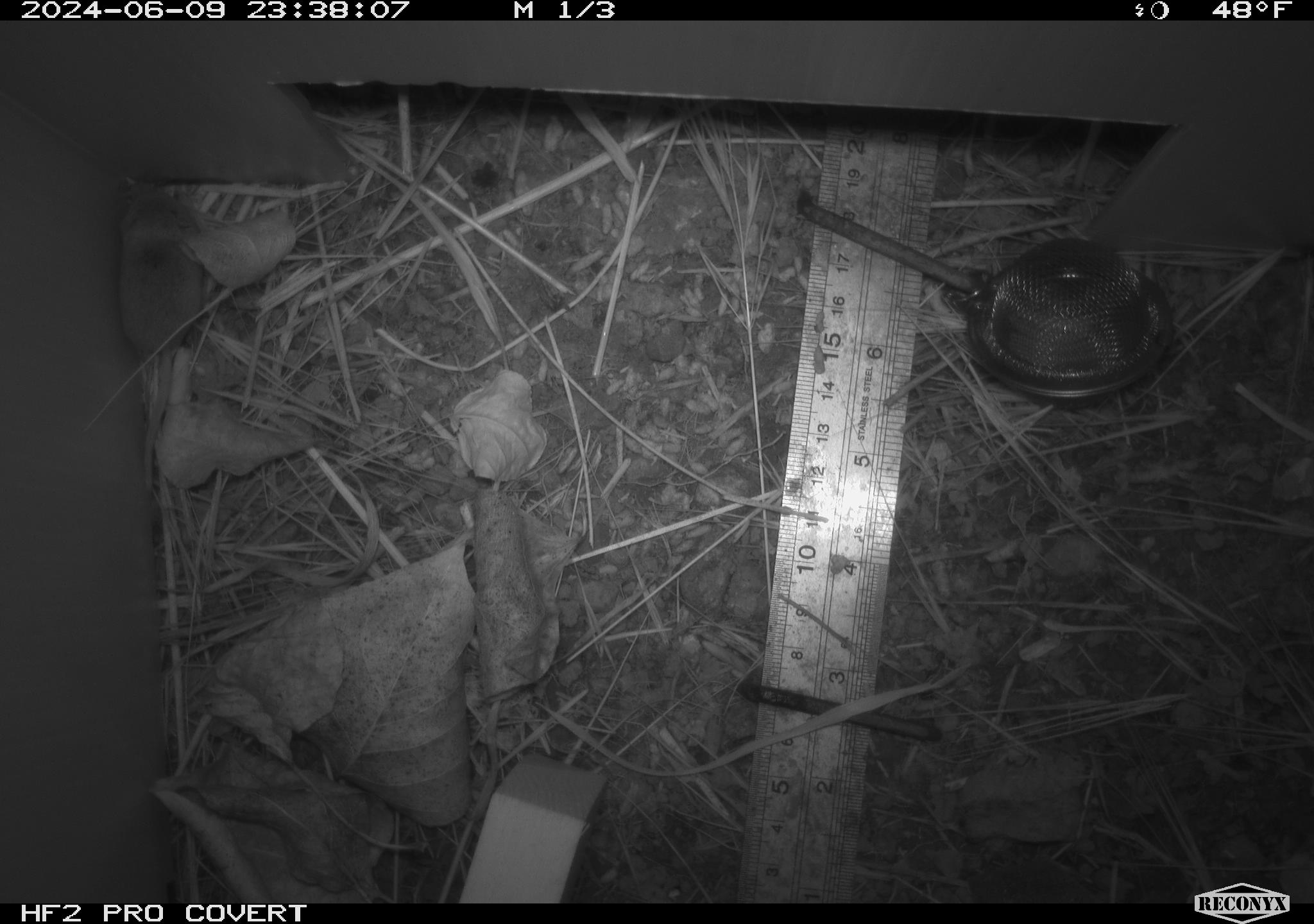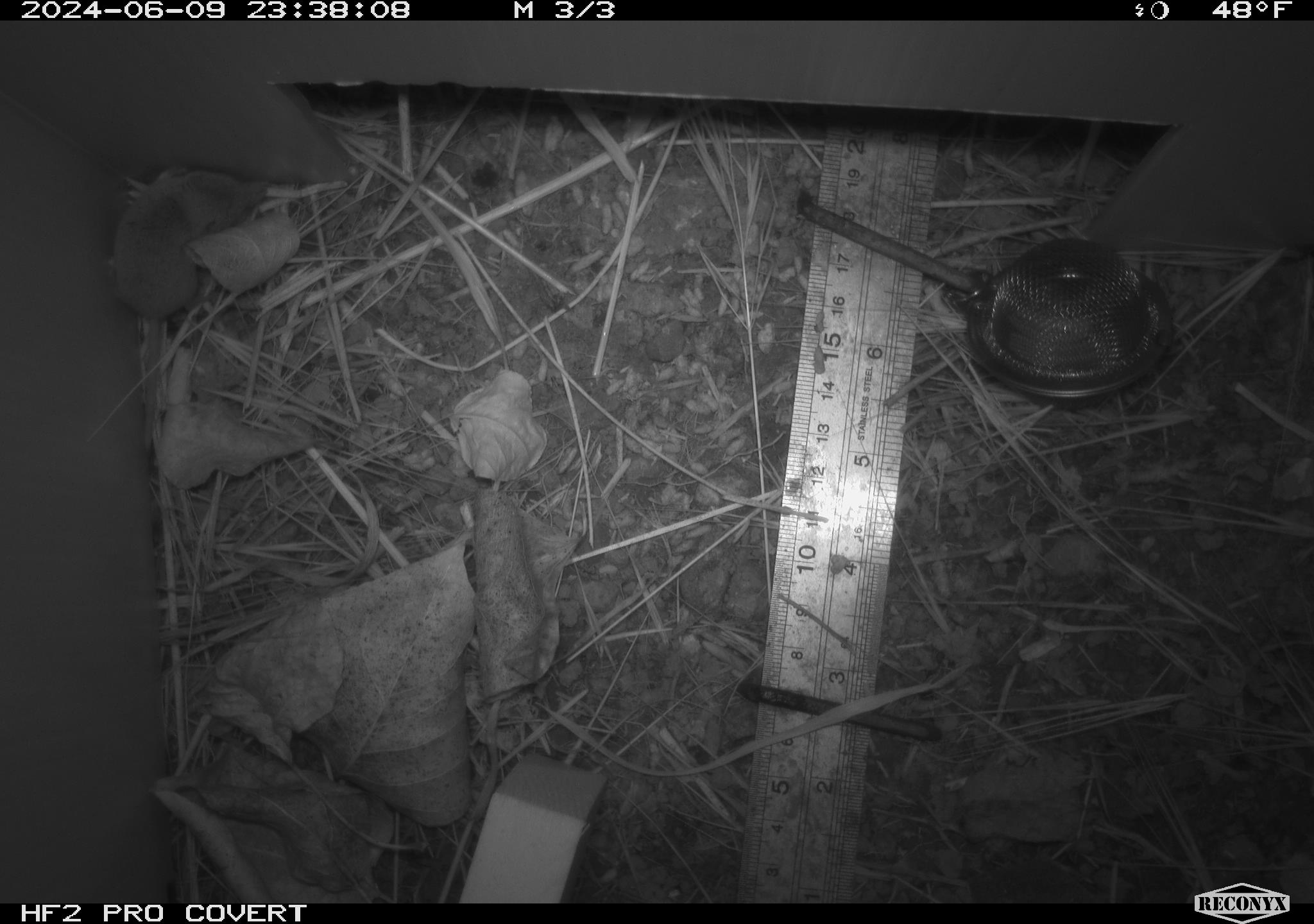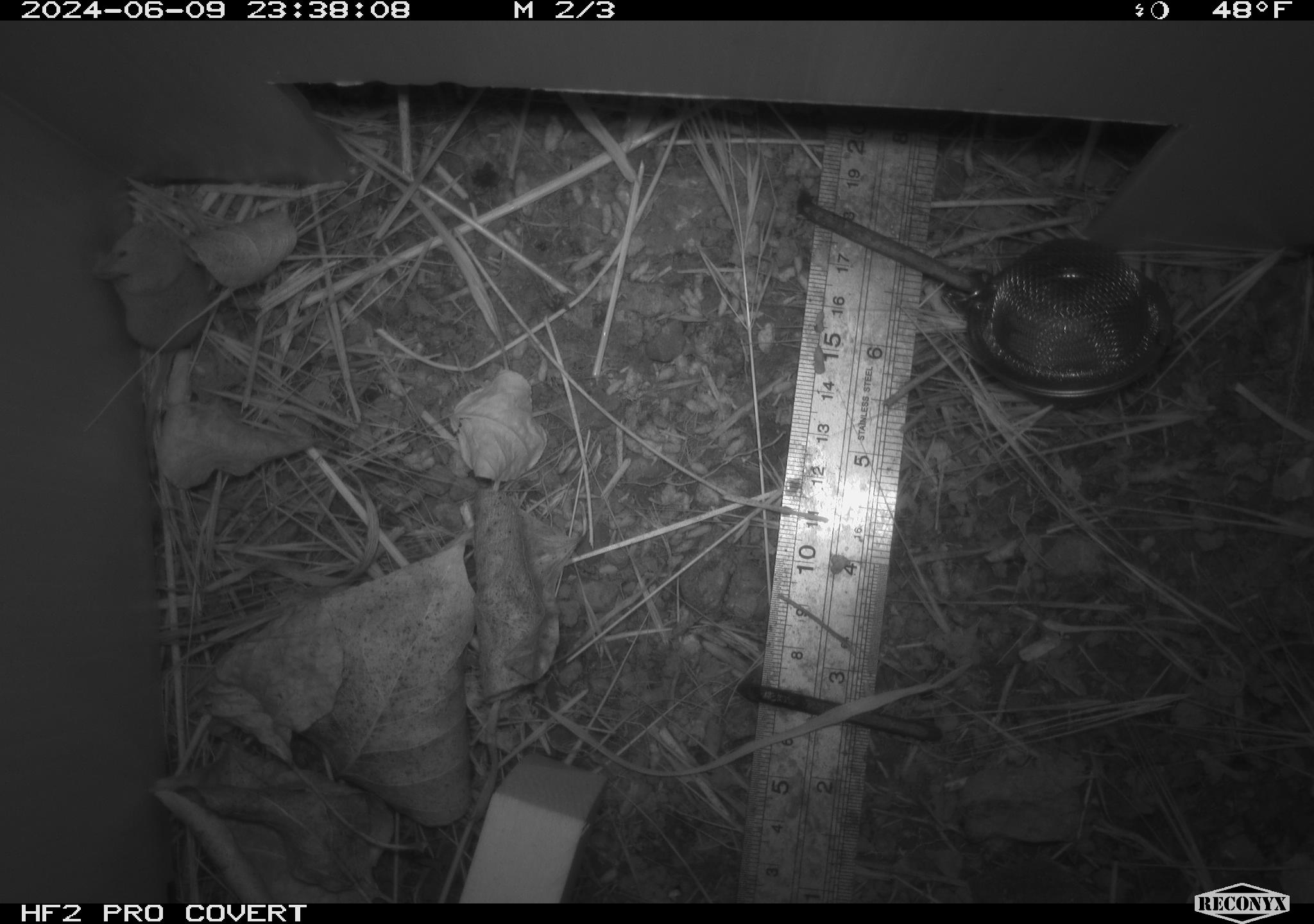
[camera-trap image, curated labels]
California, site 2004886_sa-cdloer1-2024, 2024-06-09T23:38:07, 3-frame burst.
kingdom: Animalia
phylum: Chordata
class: Mammalia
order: Eulipotyphla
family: Soricidae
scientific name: Soricidae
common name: shrews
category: soricidae family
Soricidae family (shrews) (Soricidae).